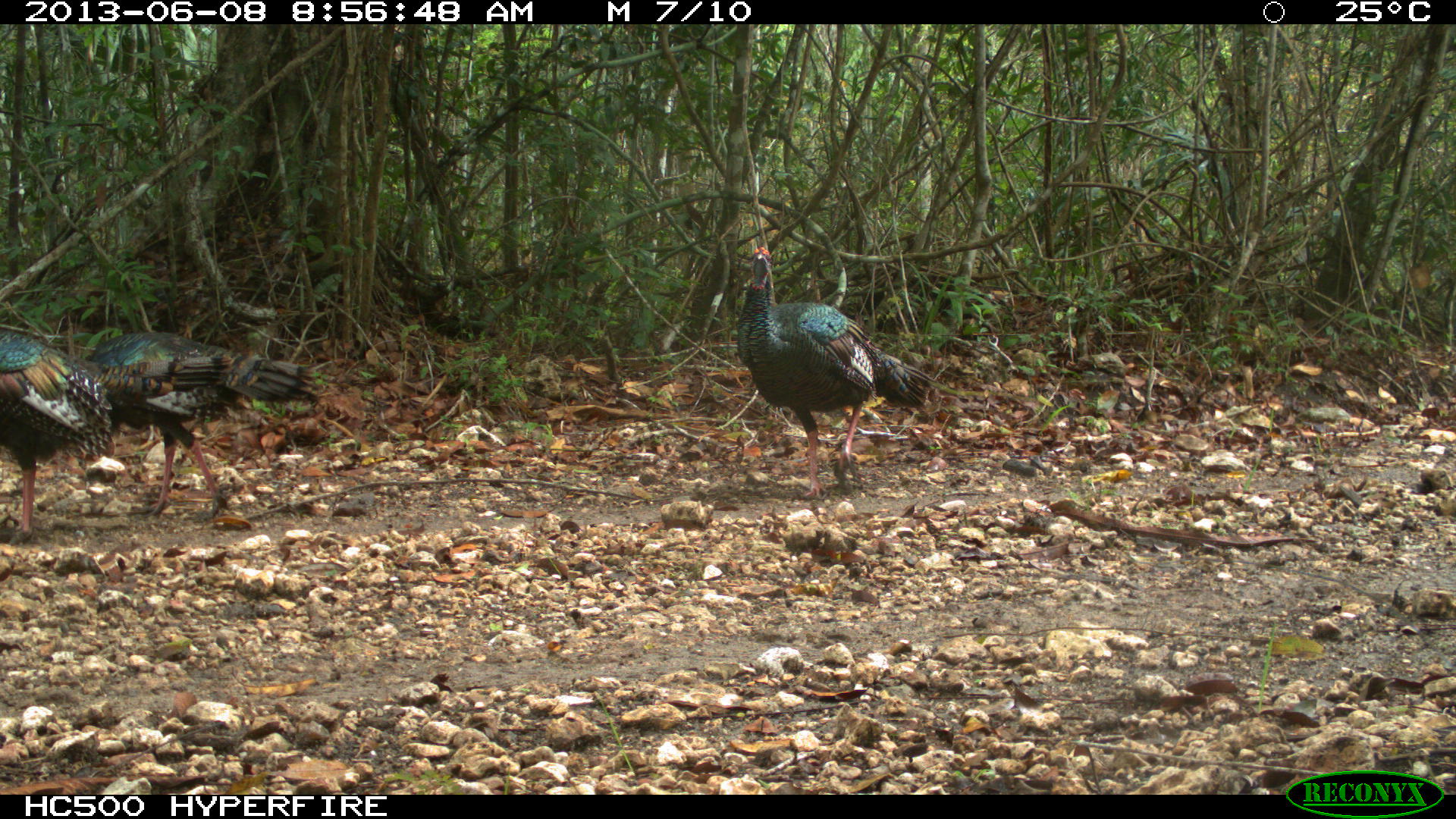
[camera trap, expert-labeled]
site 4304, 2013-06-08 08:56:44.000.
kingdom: Animalia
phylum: Chordata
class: Aves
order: Galliformes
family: Phasianidae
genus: Meleagris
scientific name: Meleagris ocellata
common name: ocellated turkey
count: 3